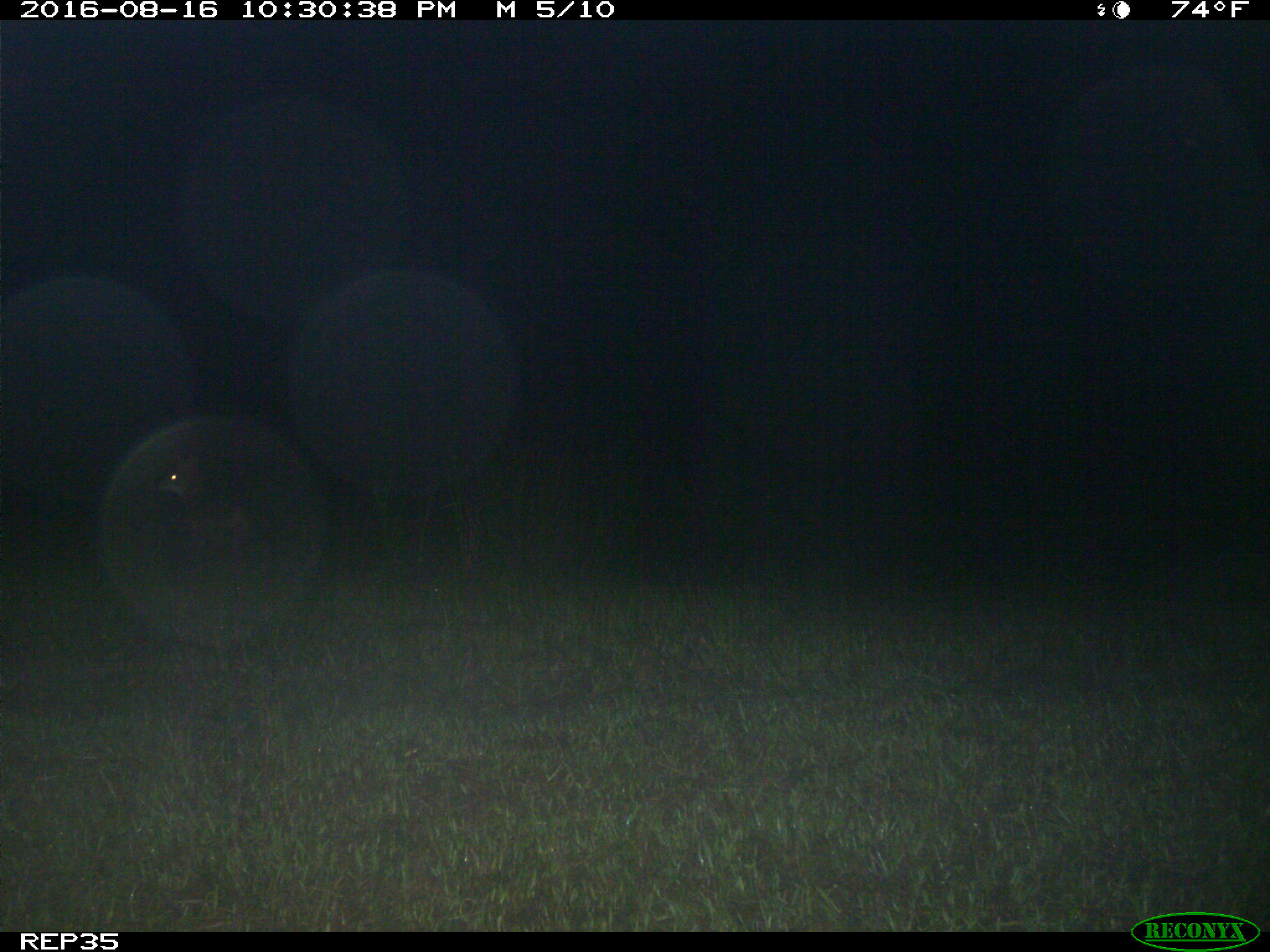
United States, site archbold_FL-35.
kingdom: Animalia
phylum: Chordata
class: Mammalia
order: Carnivora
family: Canidae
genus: Canis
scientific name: Canis latrans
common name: coyote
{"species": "Canis latrans (coyote)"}